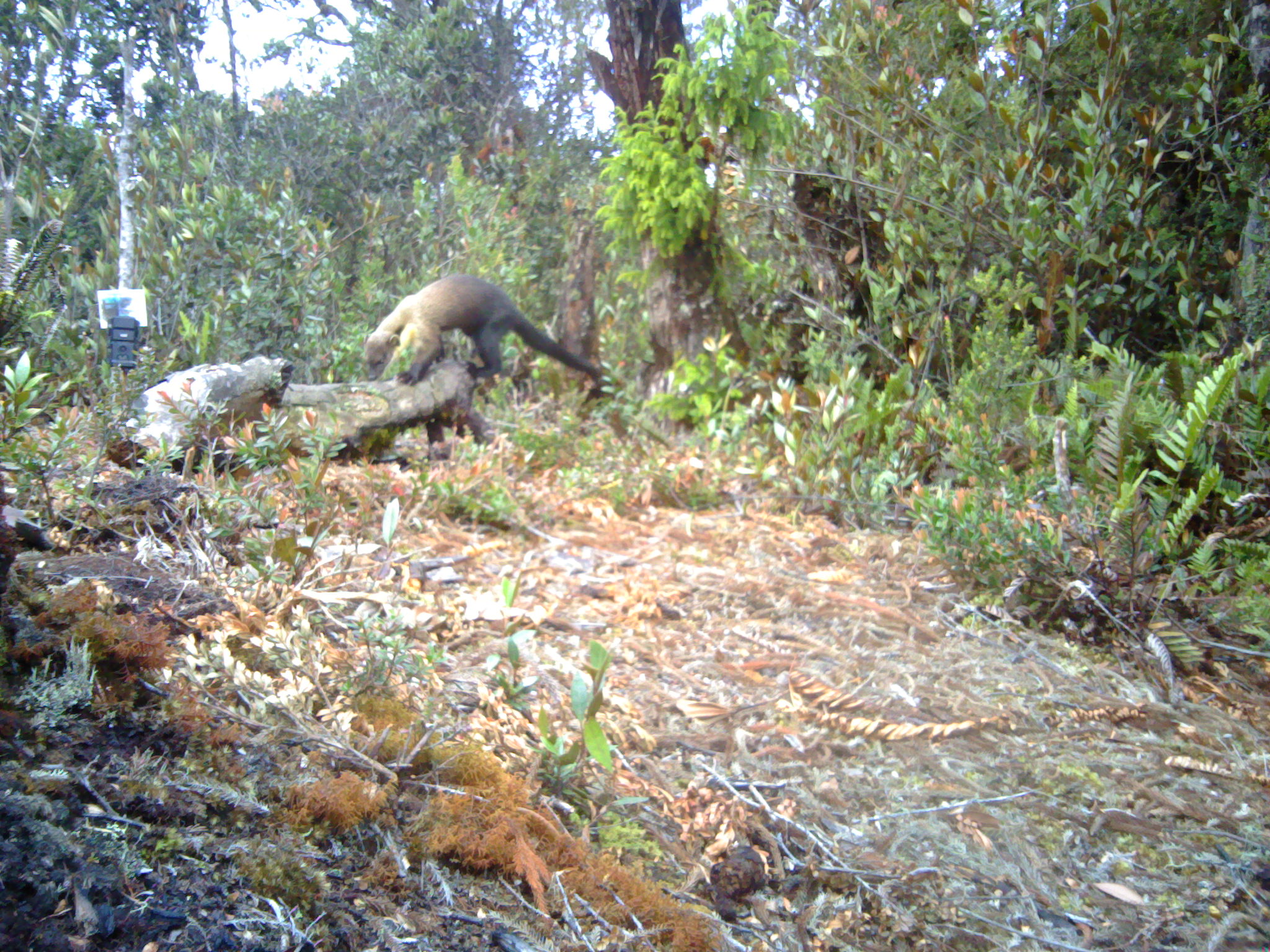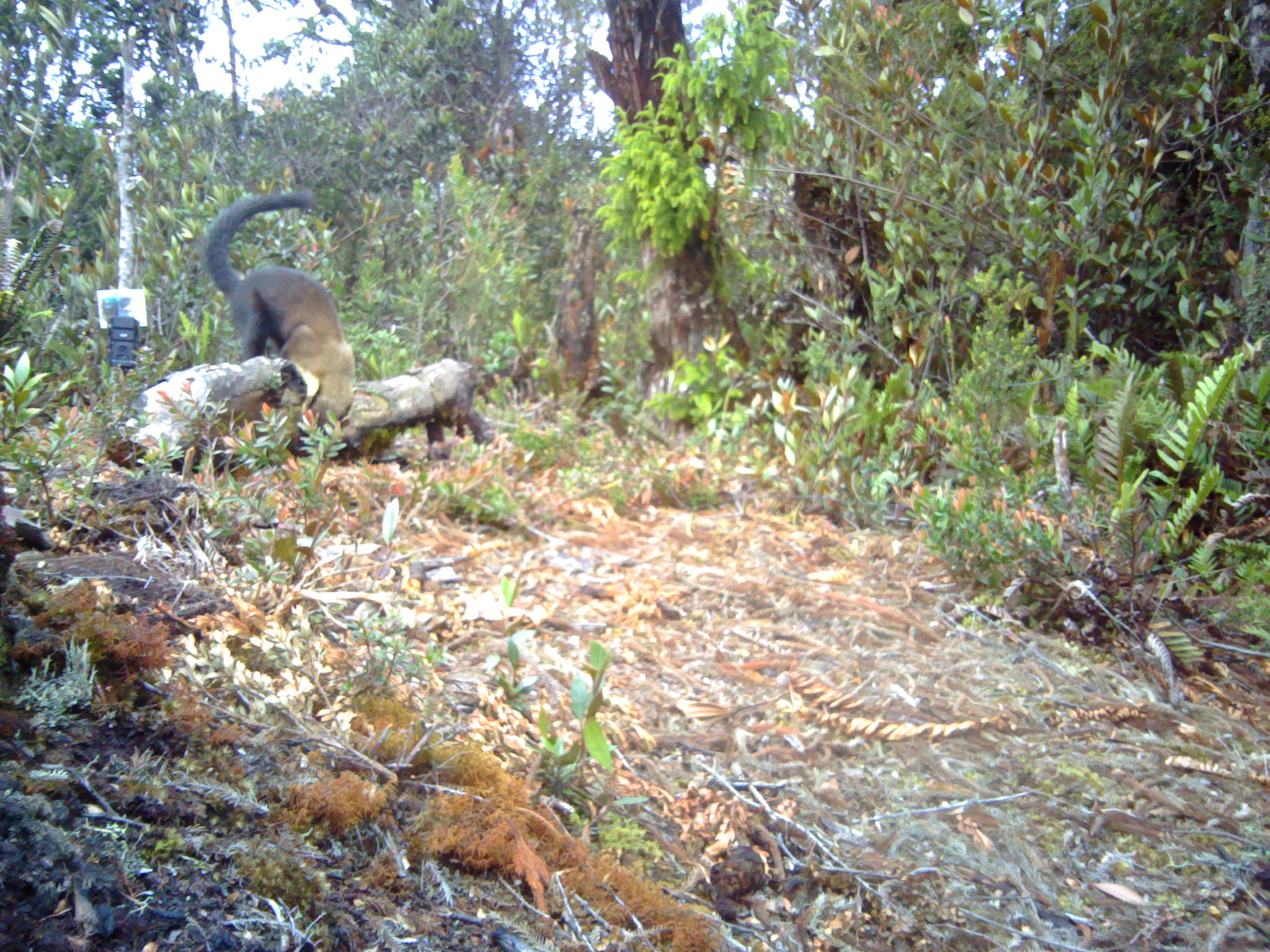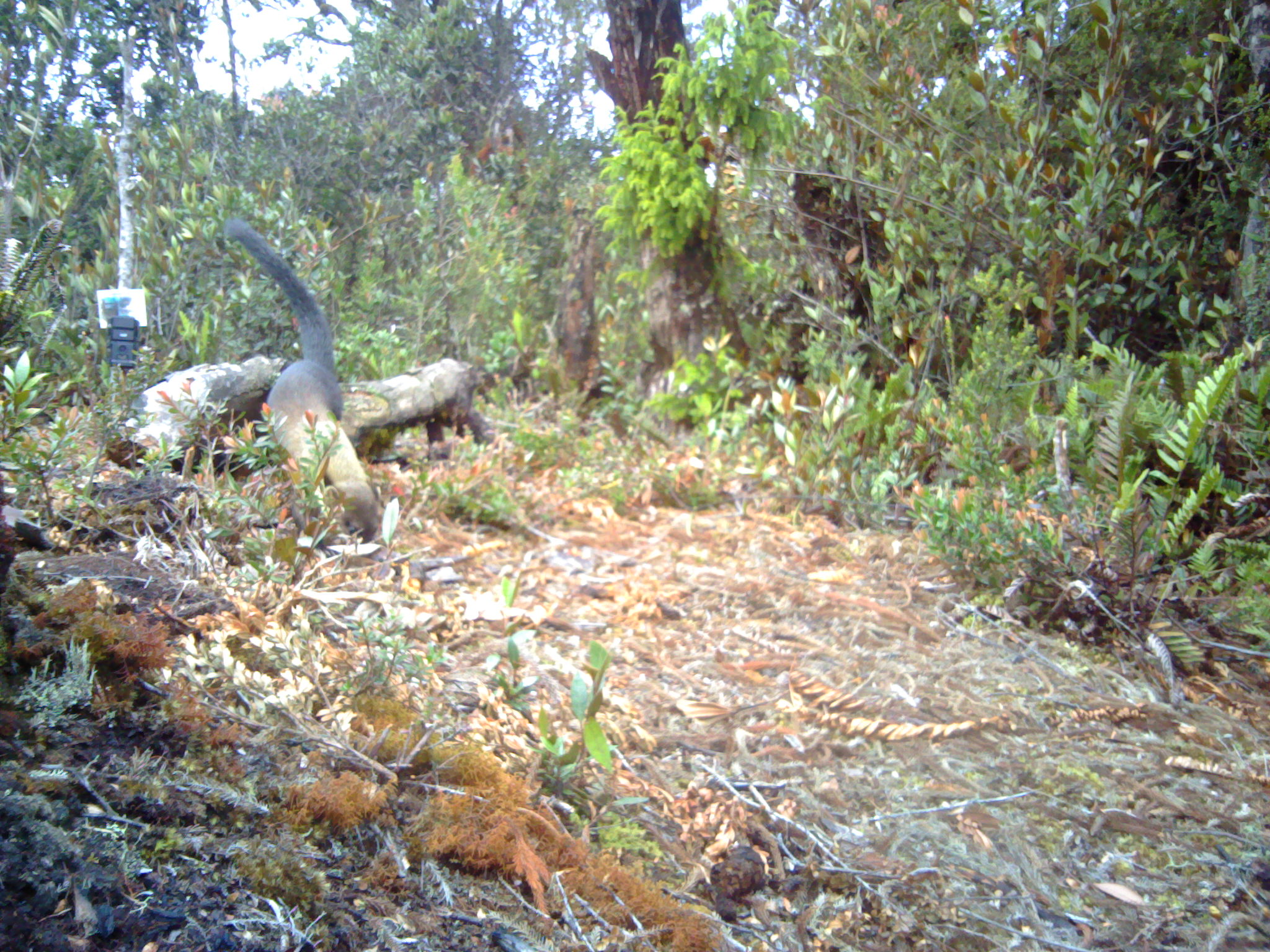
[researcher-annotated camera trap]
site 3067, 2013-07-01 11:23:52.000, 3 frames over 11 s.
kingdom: Animalia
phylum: Chordata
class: Mammalia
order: Carnivora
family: Mustelidae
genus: Martes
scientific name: Martes flavigula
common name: yellow-throated marten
Martes flavigula (yellow-throated marten).